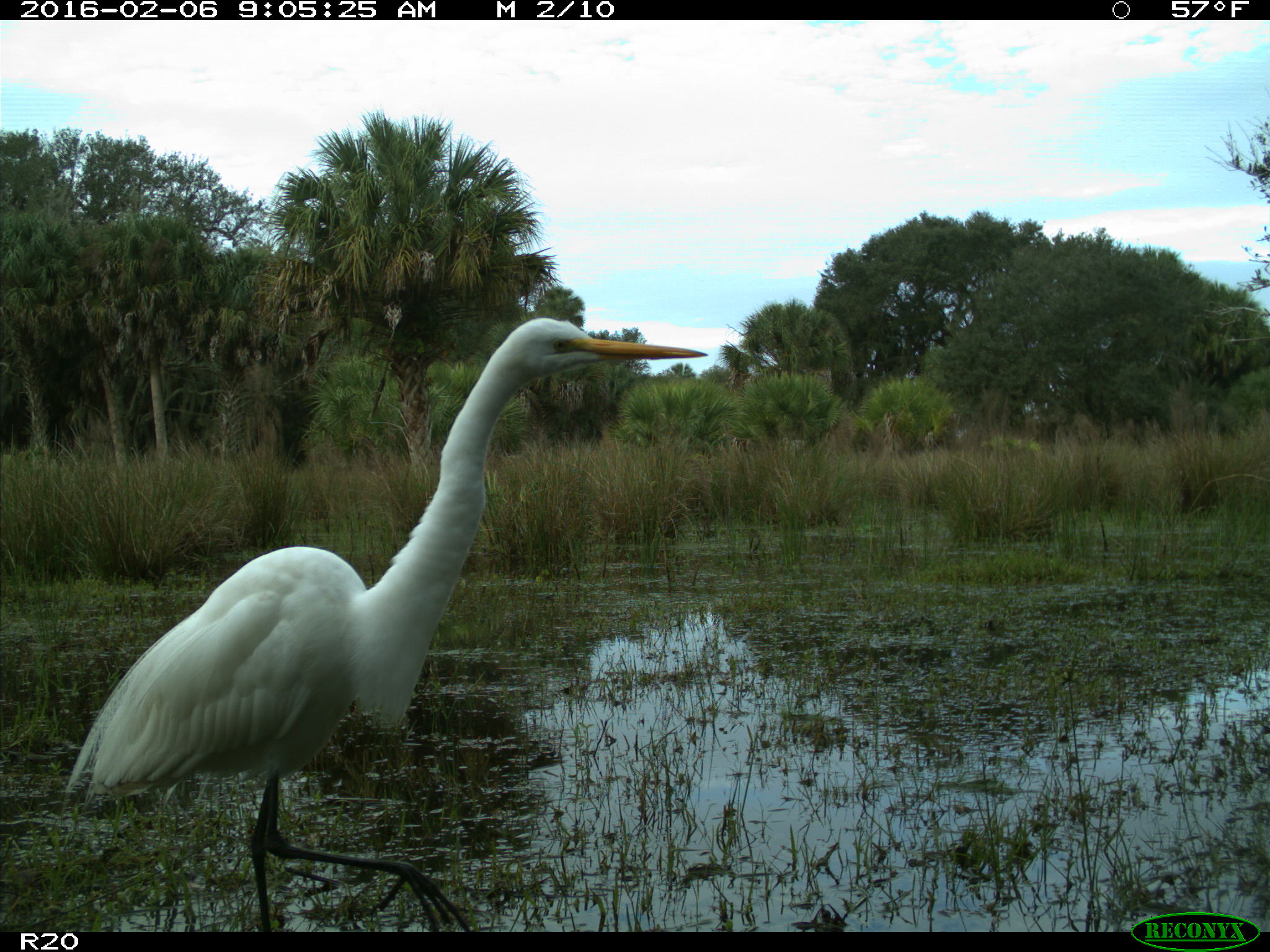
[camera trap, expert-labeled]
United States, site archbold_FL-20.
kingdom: Animalia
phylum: Chordata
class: Aves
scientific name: Aves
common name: birds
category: unidentified bird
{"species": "unidentified bird (birds) (Aves)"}